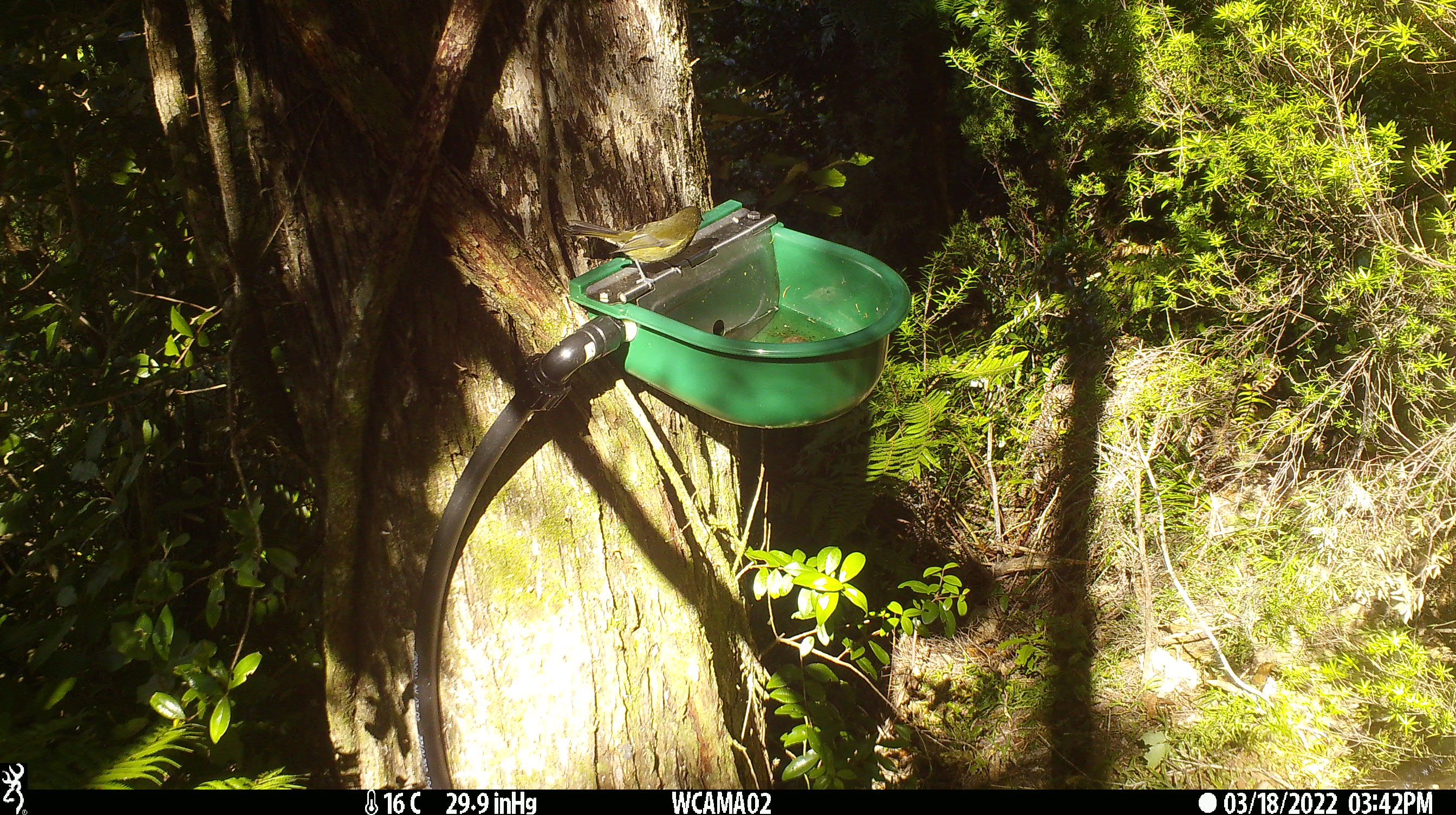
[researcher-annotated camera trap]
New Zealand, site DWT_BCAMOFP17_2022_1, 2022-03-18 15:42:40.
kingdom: Animalia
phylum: Chordata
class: Aves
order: Passeriformes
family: Meliphagidae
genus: Anthornis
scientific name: Anthornis melanura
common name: new zealand bellbird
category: bellbird